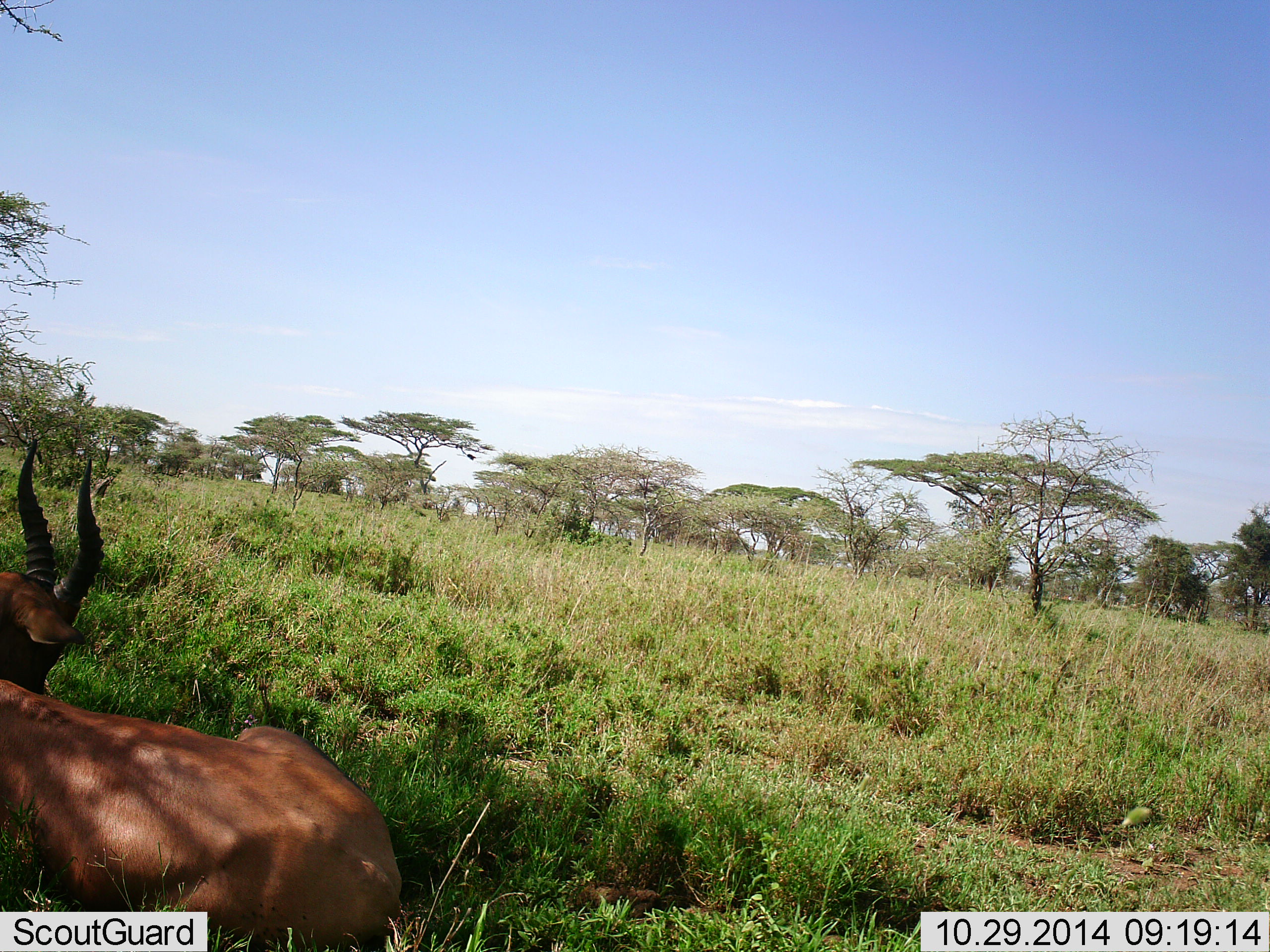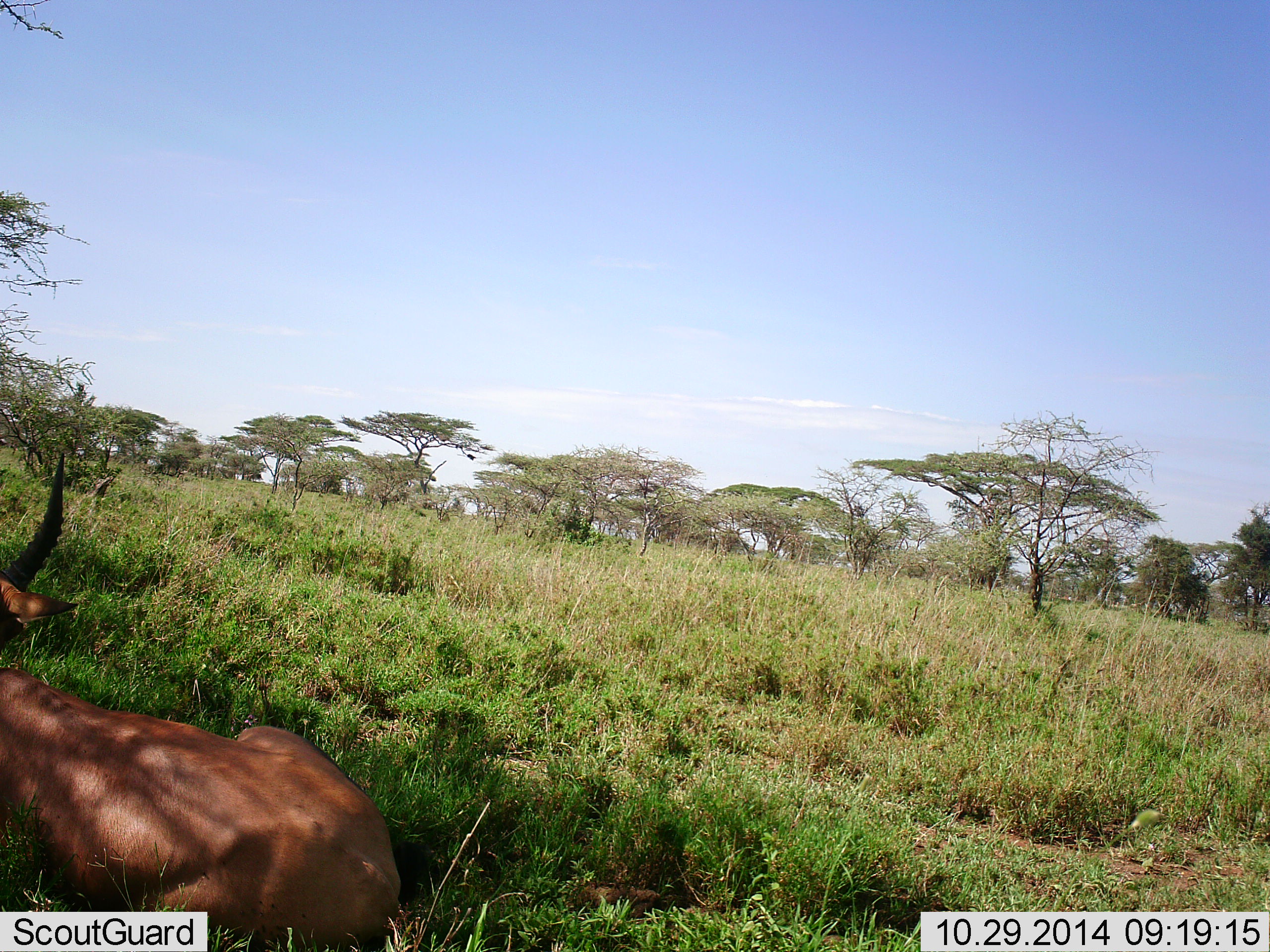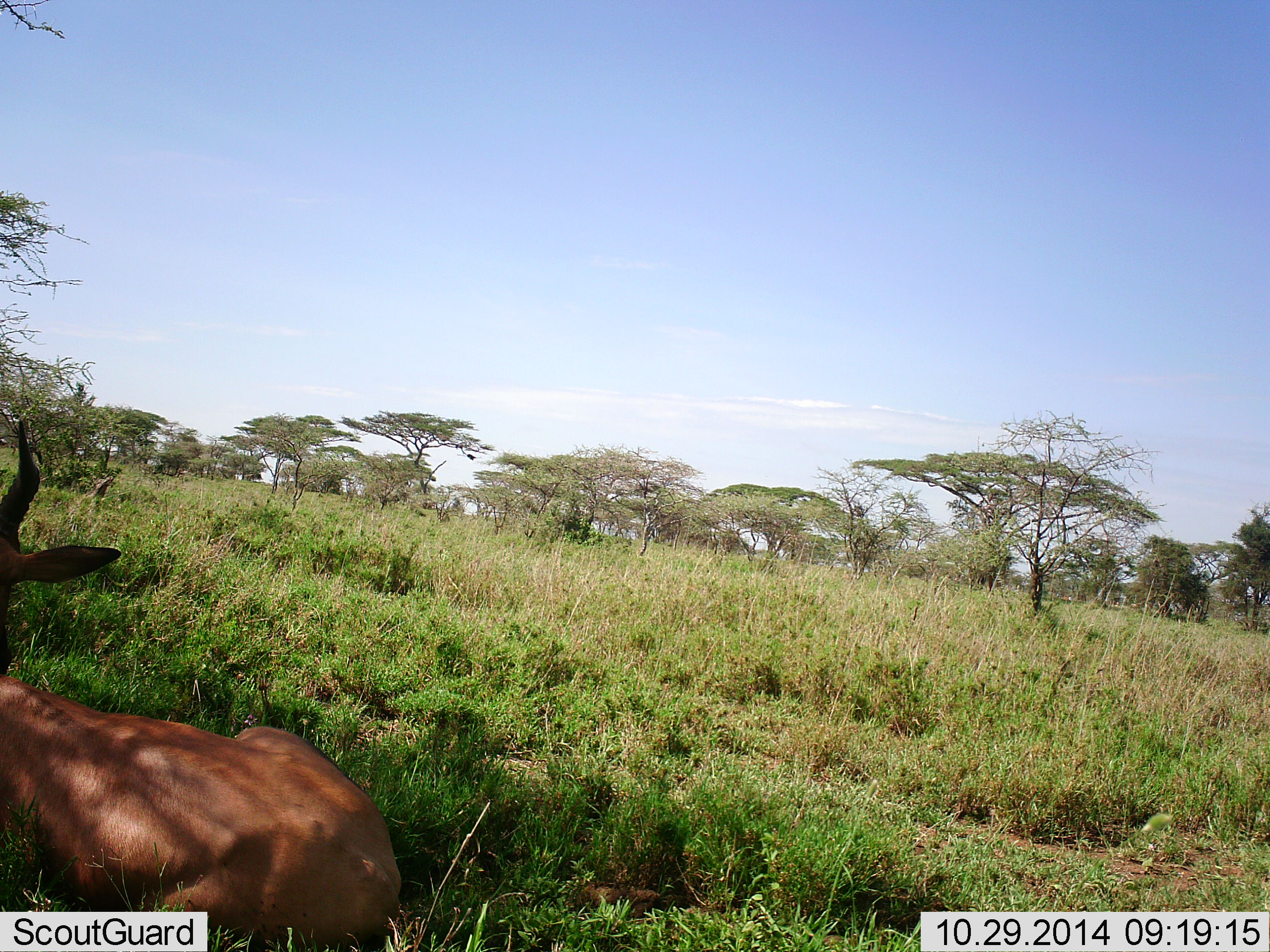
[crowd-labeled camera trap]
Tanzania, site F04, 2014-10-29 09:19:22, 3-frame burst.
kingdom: Animalia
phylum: Chordata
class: Mammalia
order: Artiodactyla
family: Bovidae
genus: Damaliscus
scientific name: Damaliscus lunatus jimela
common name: topi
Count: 1.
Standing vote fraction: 0%.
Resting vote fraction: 100%.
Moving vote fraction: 0%.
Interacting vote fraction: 0%.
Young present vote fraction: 0%.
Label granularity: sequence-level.